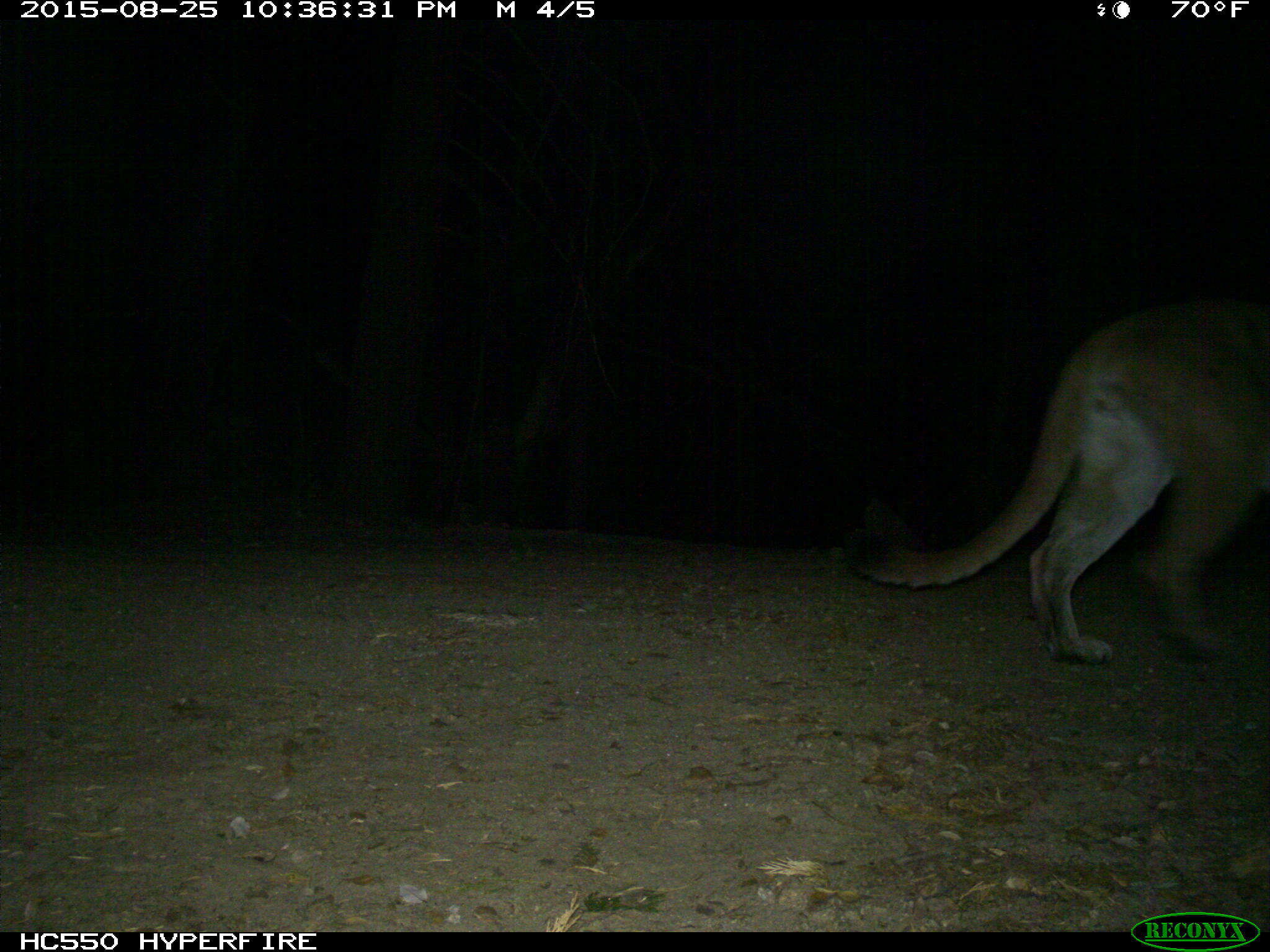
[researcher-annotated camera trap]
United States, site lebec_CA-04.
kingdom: Animalia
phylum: Chordata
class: Mammalia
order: Carnivora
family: Felidae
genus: Puma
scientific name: Puma concolor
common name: mountain lion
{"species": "Puma concolor (mountain lion)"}